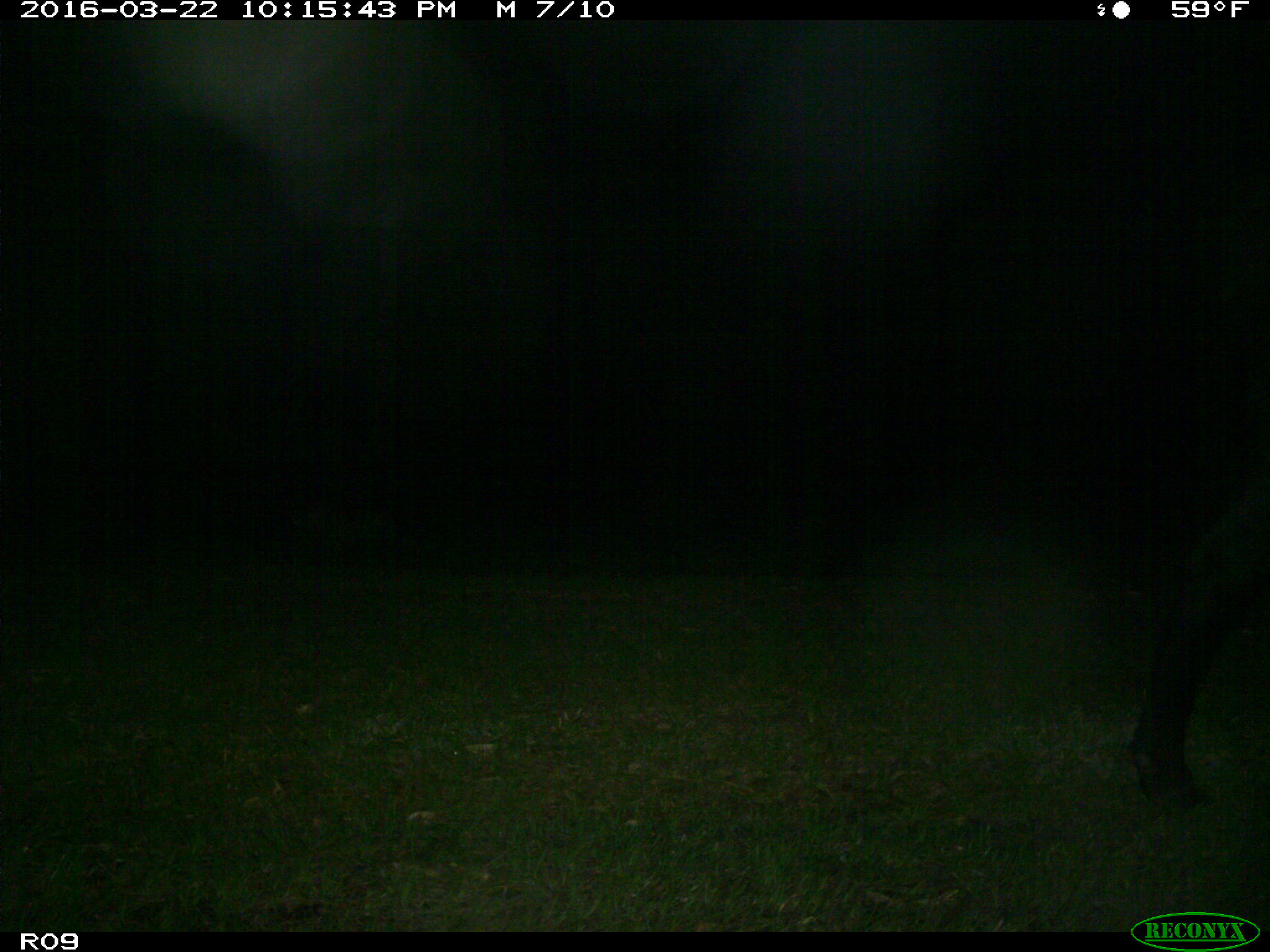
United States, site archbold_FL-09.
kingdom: Animalia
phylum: Chordata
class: Mammalia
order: Artiodactyla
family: Bovidae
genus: Bos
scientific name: Bos taurus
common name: domestic cow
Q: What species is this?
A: Bos taurus (domestic cow).